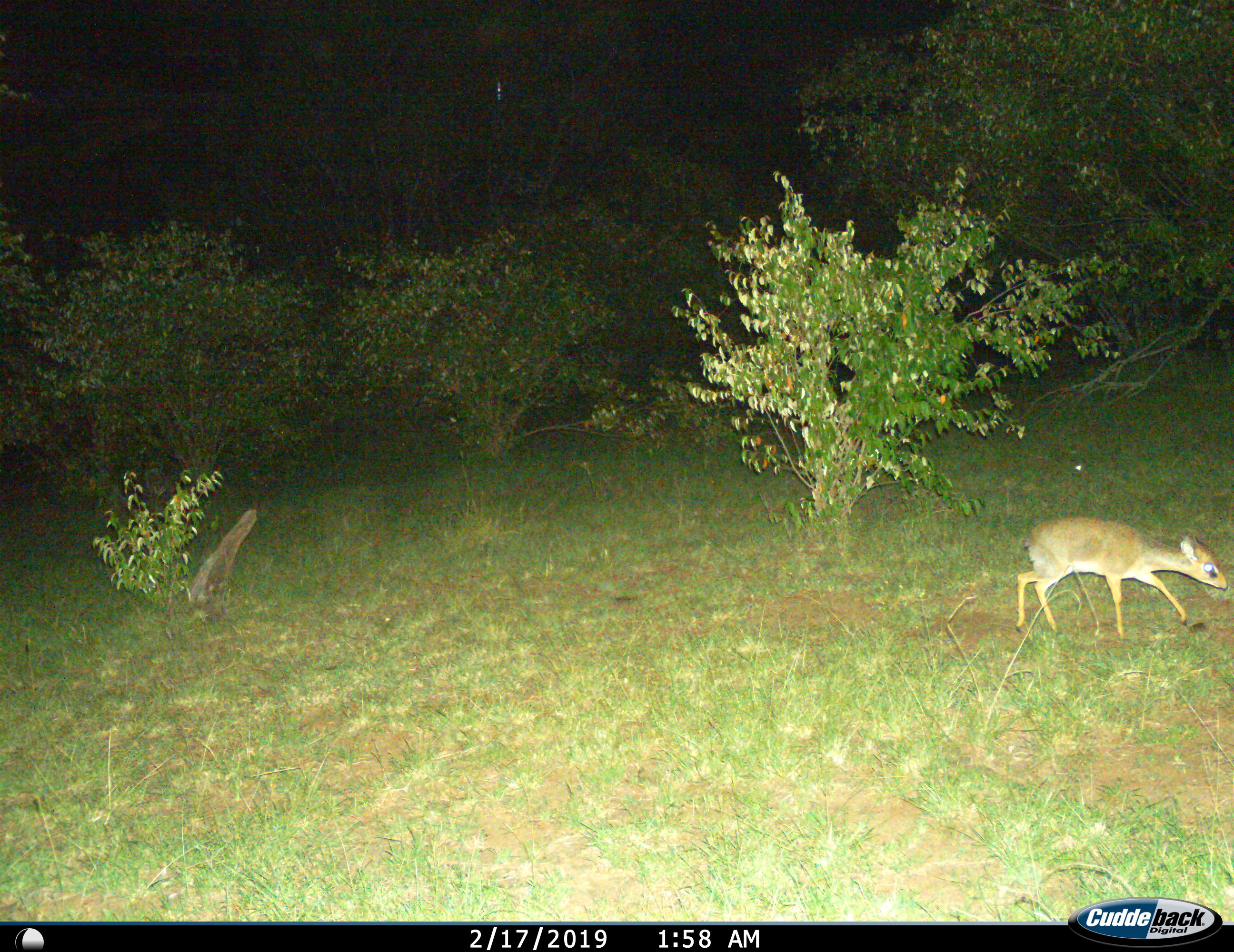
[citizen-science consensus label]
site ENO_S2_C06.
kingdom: Animalia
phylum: Chordata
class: Mammalia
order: Artiodactyla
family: Bovidae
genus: Madoqua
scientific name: Madoqua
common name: dik-dik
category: dikdik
Dikdik (dik-dik) (Madoqua), count 1. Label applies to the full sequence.